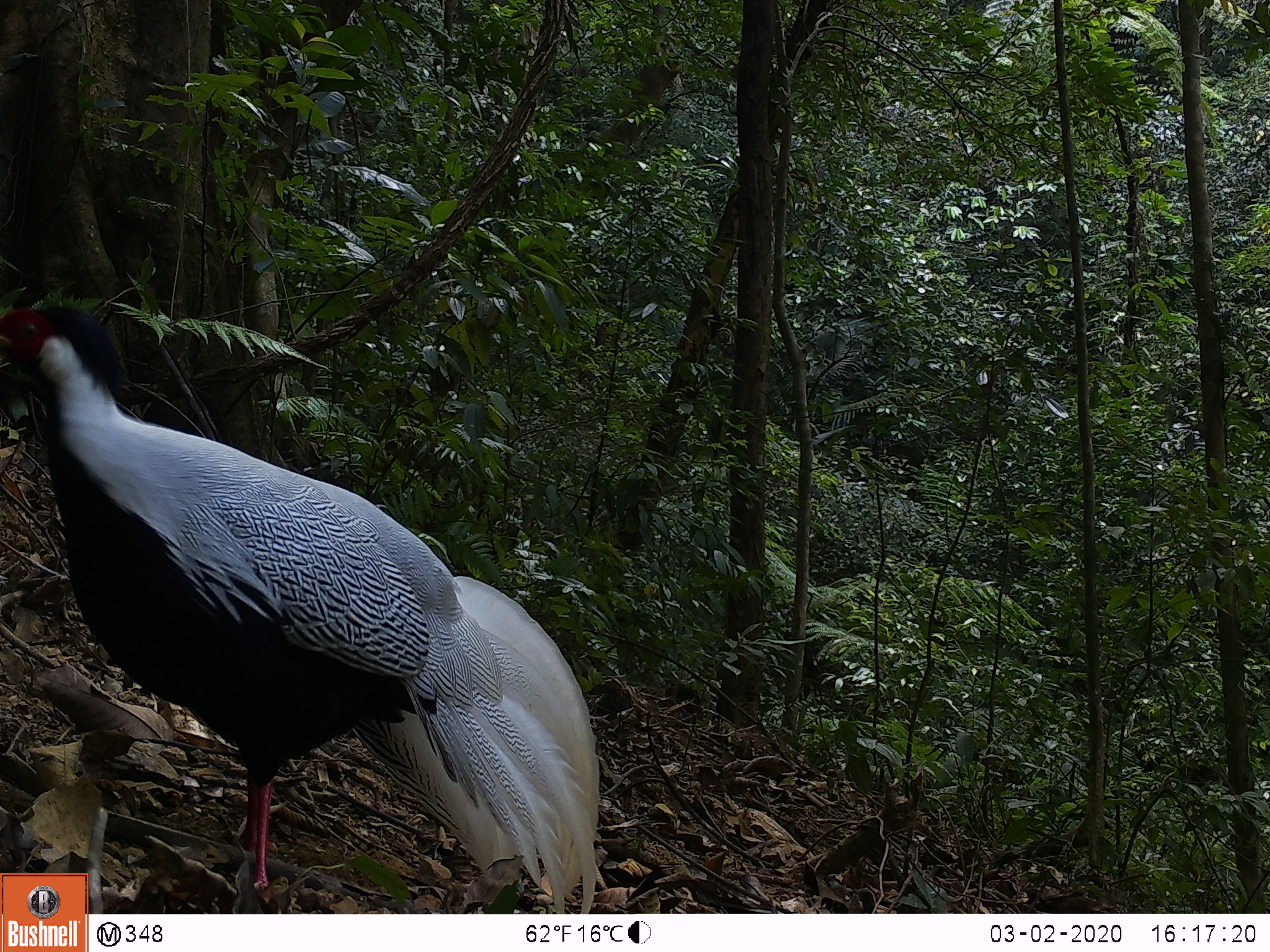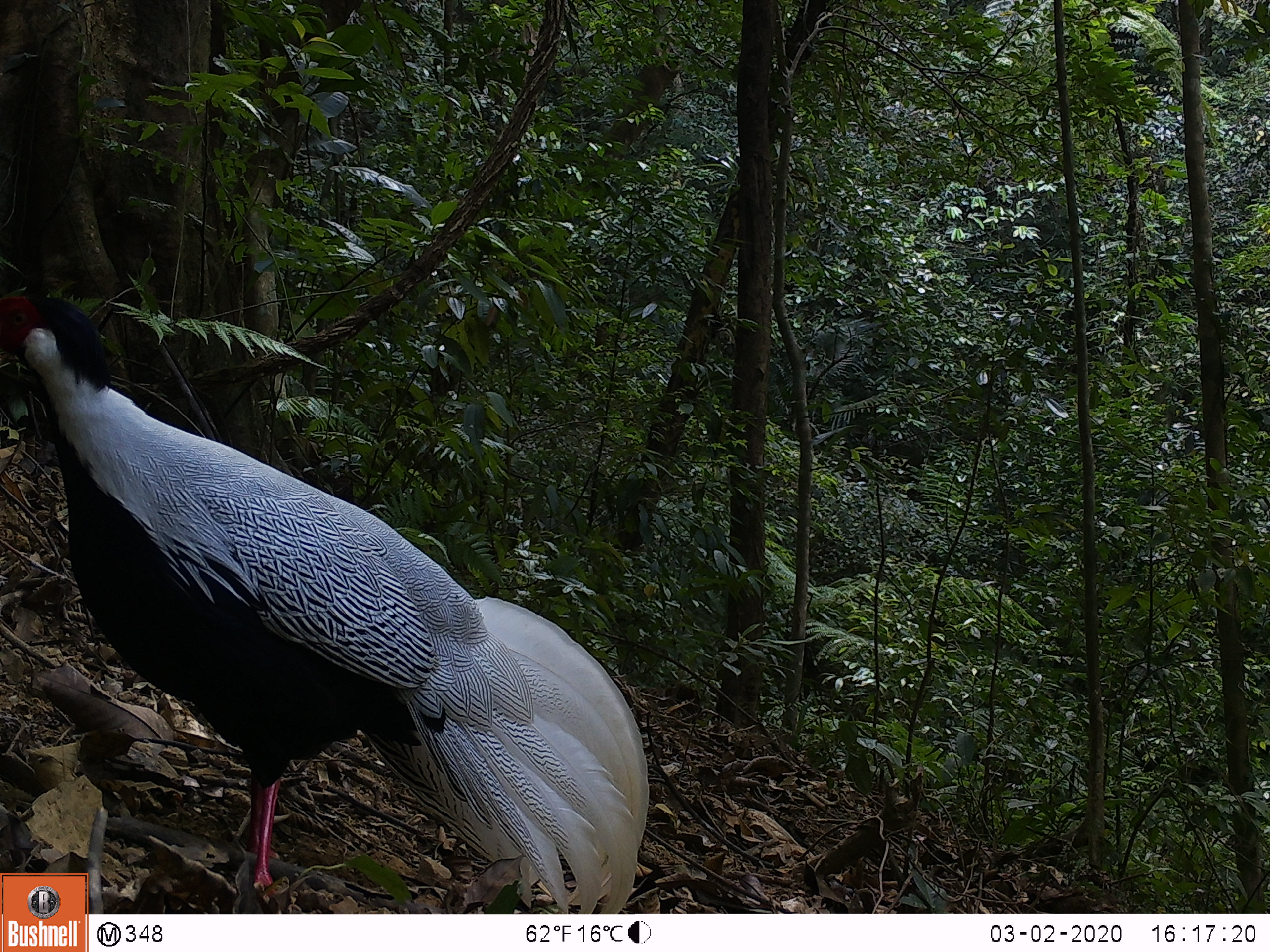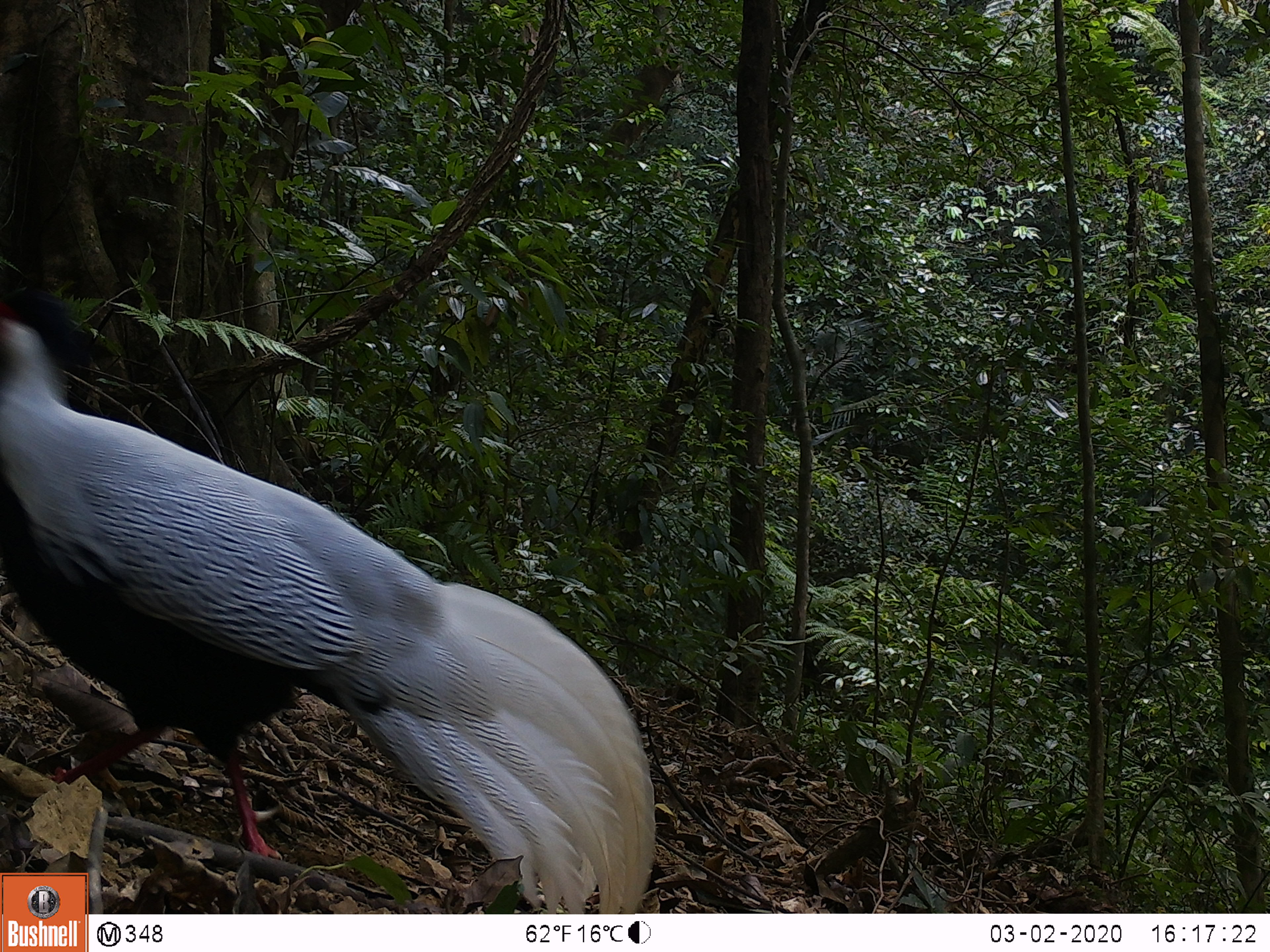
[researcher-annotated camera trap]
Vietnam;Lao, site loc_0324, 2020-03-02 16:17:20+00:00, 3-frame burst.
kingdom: Animalia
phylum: Chordata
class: Aves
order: Galliformes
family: Phasianidae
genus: Lophura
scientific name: Lophura nycthemera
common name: silver pheasant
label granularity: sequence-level